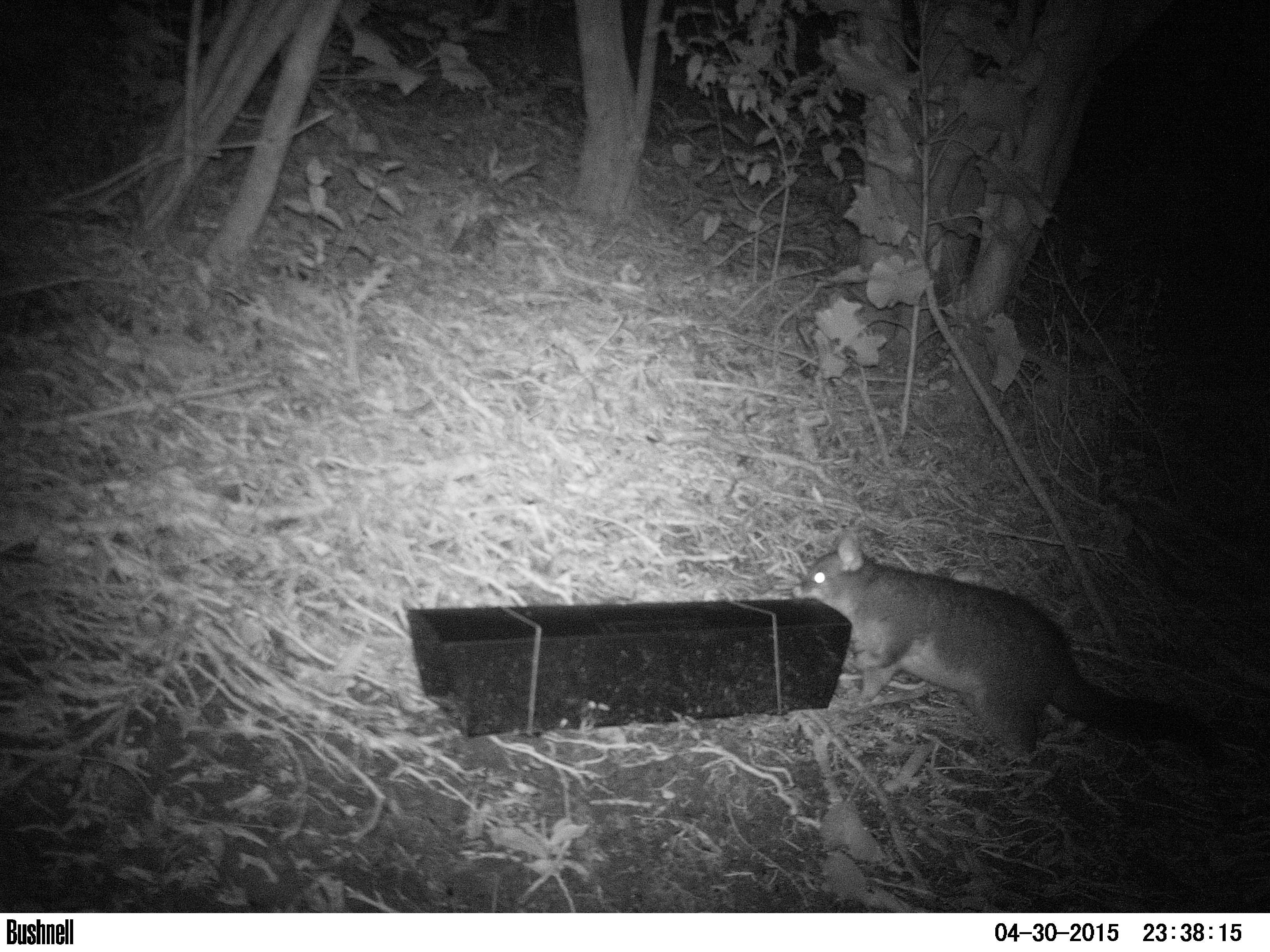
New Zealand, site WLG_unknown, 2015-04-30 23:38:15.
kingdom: Animalia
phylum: Chordata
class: Mammalia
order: Diprotodontia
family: Phalangeridae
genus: Trichosurus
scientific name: Trichosurus vulpecula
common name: common brushtail possum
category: possum